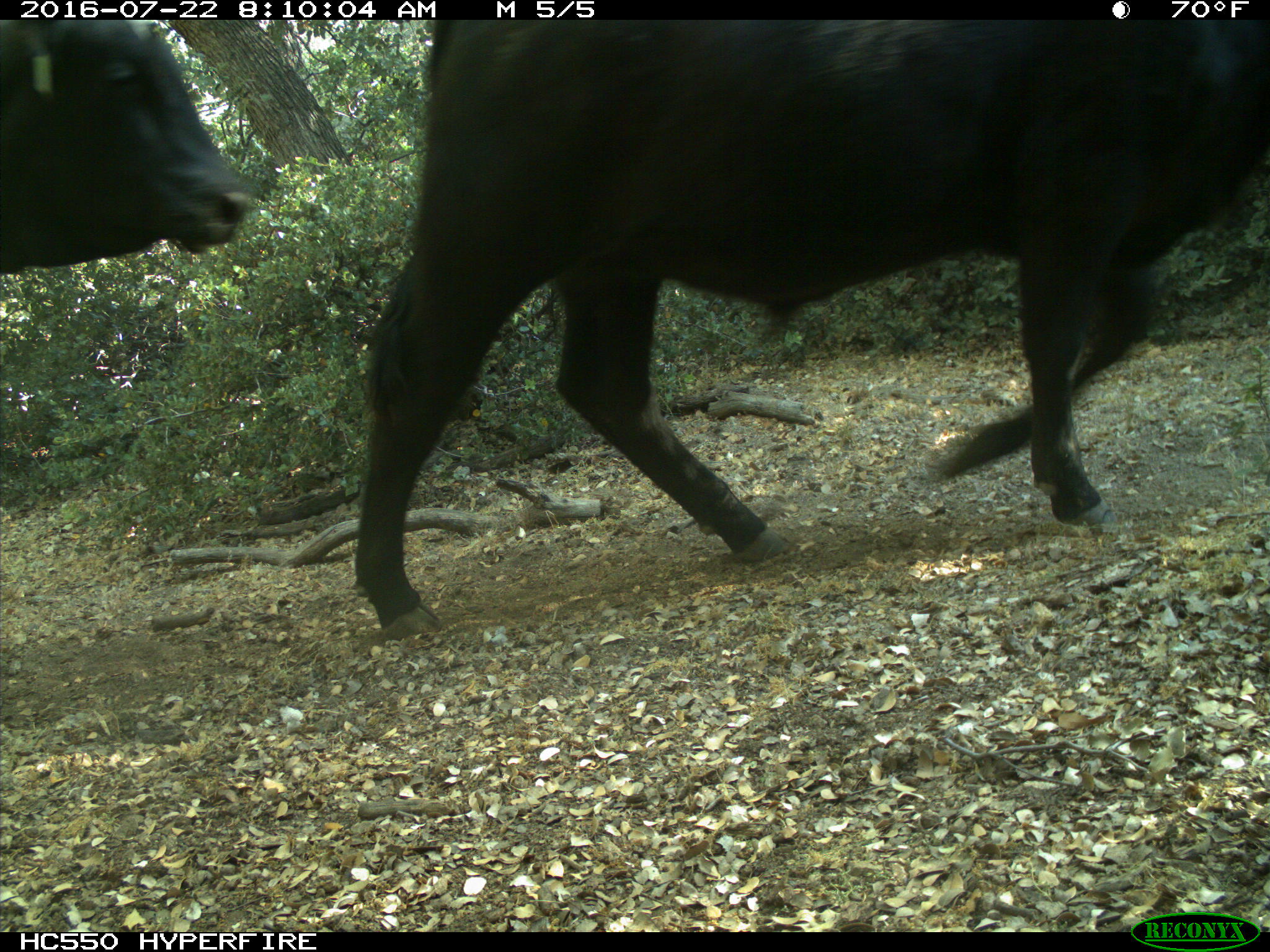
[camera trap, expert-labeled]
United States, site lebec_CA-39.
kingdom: Animalia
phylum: Chordata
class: Mammalia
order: Artiodactyla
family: Bovidae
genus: Bos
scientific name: Bos taurus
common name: domestic cow